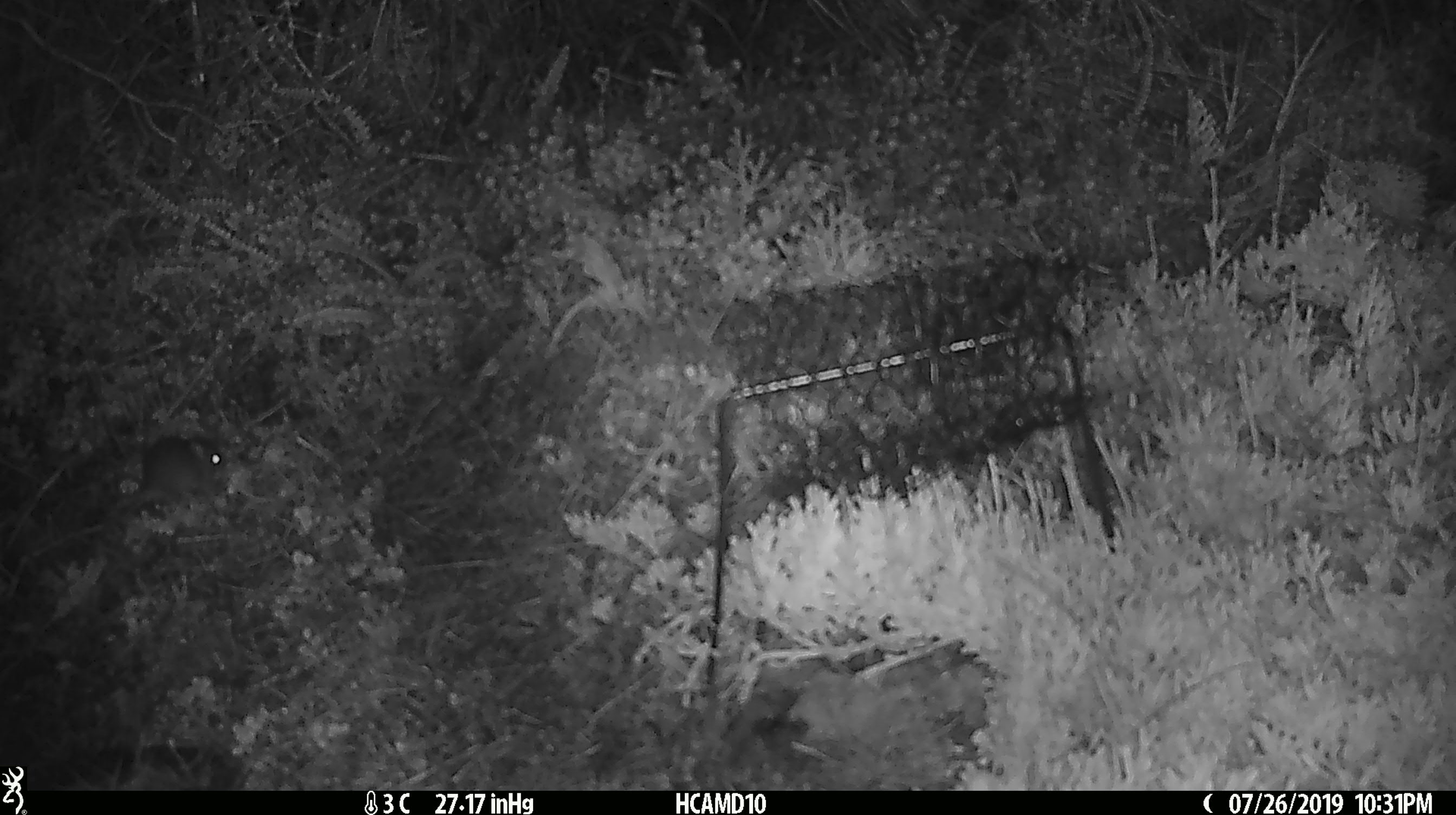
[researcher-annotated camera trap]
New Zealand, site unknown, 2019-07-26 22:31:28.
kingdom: Animalia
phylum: Chordata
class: Mammalia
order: Rodentia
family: Muridae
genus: Mus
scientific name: Mus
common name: mouse